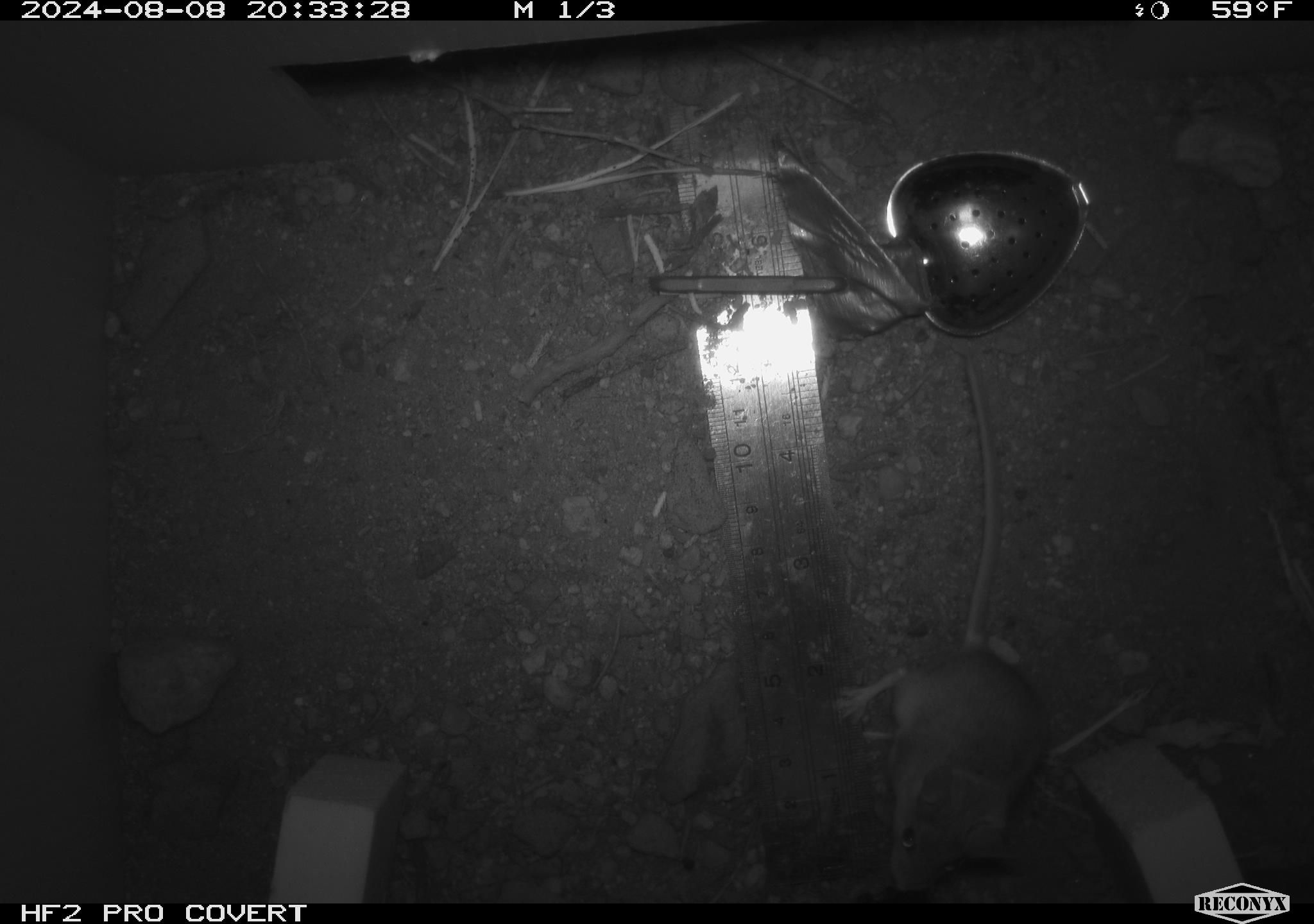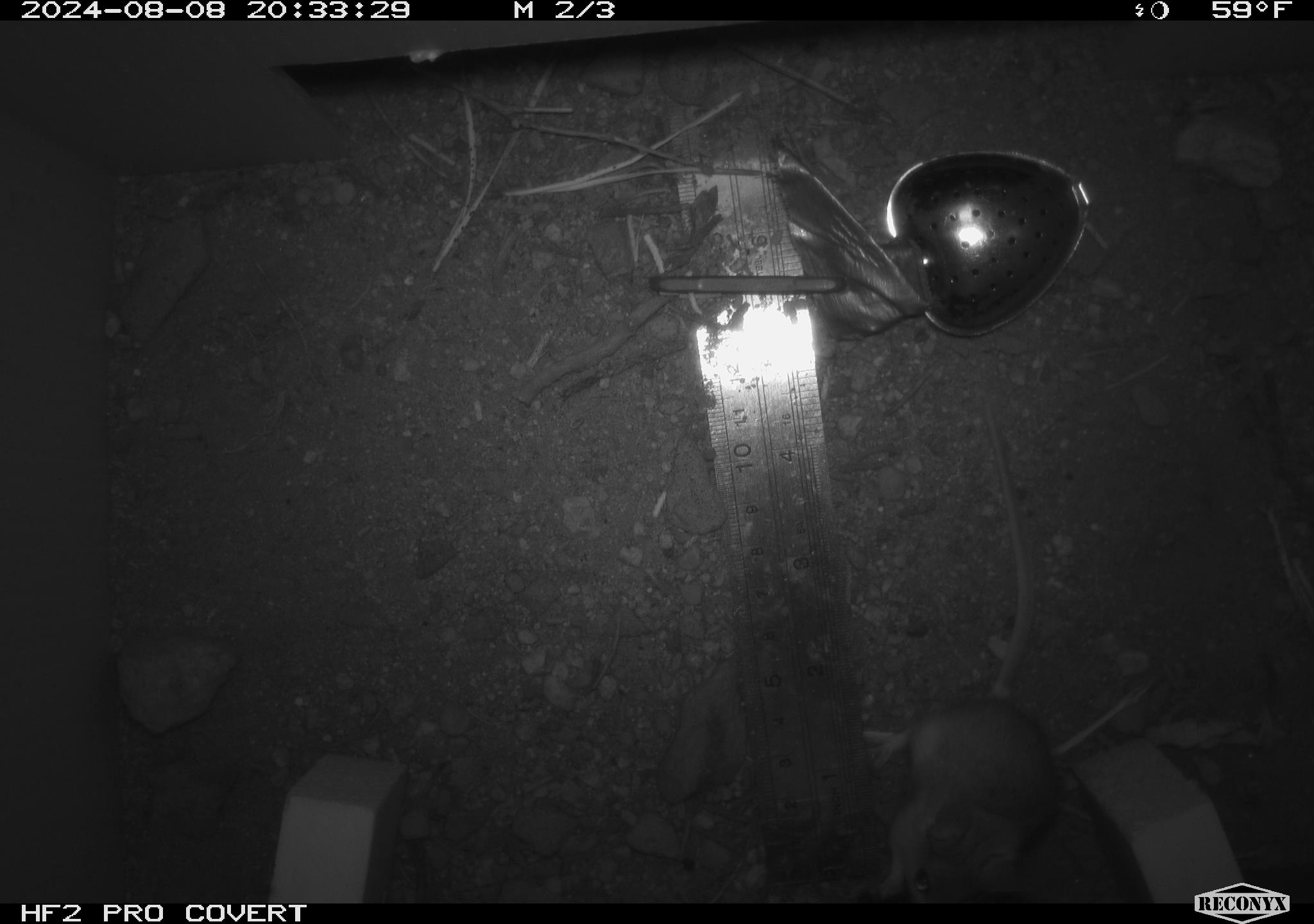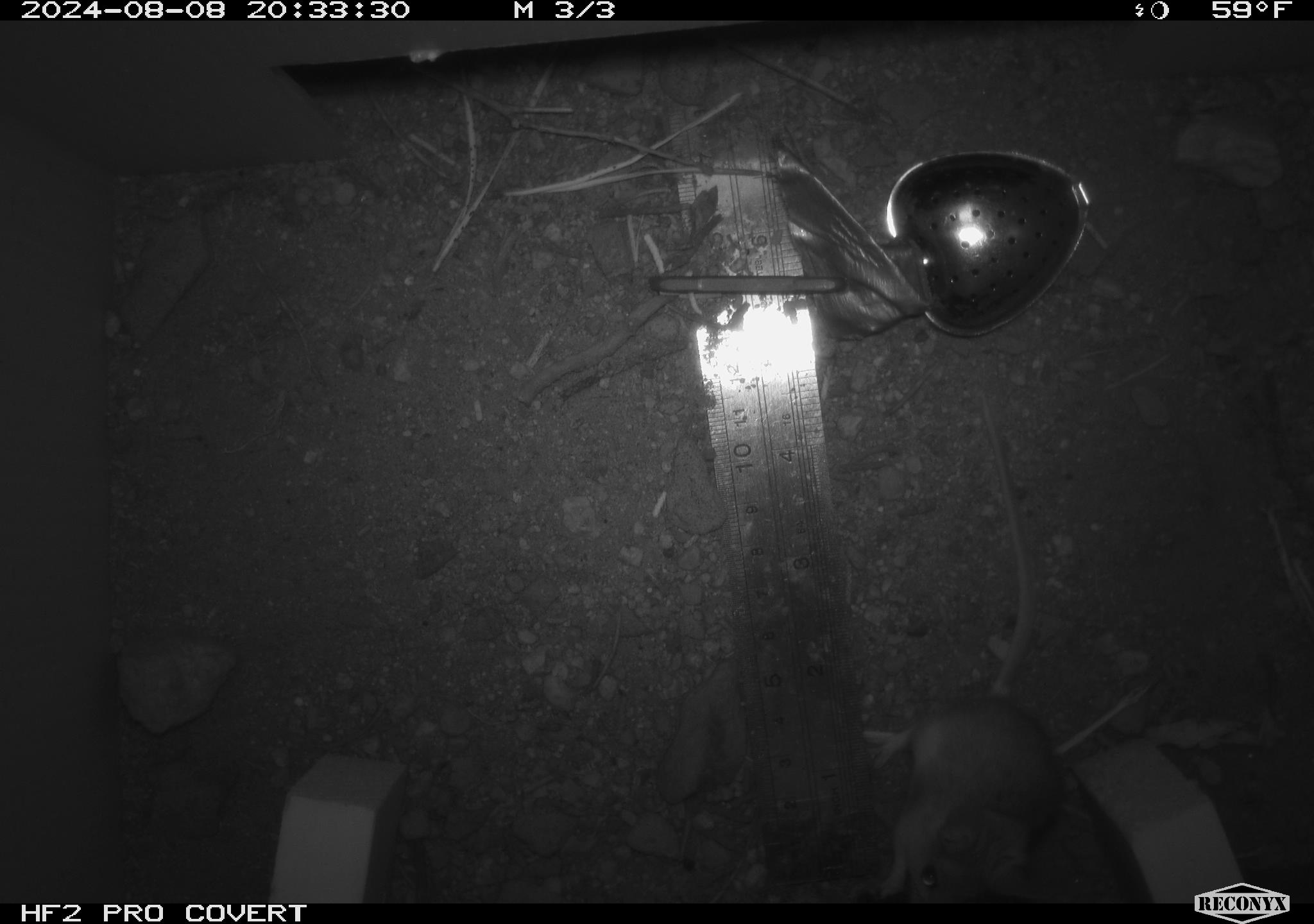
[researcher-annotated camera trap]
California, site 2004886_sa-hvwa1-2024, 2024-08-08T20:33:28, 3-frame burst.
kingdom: Animalia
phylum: Chordata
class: Mammalia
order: Rodentia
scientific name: Rodentia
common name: mouse species